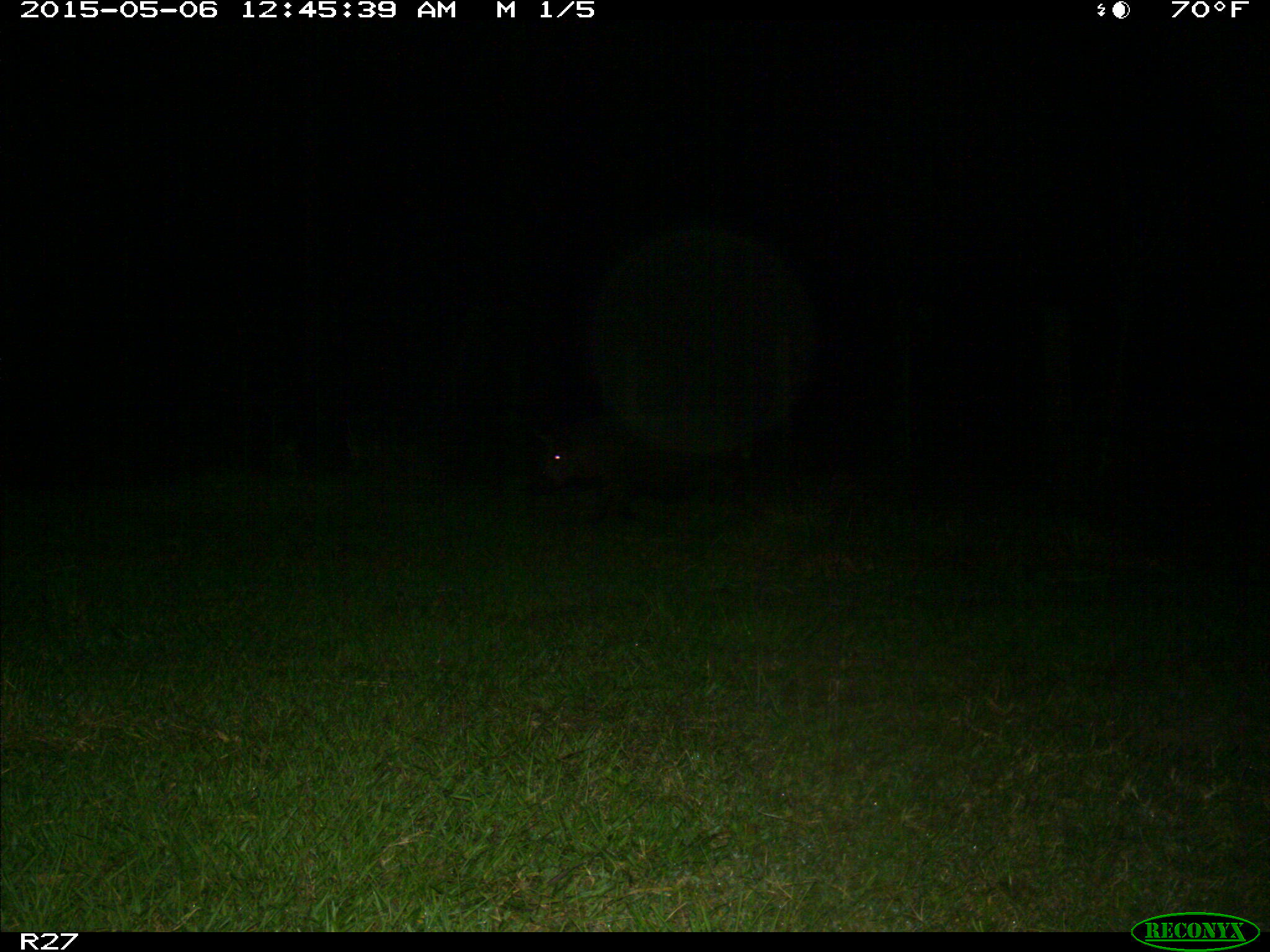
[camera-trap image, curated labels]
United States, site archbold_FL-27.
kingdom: Animalia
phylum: Chordata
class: Mammalia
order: Artiodactyla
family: Suidae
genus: Sus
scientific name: Sus scrofa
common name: wild boar